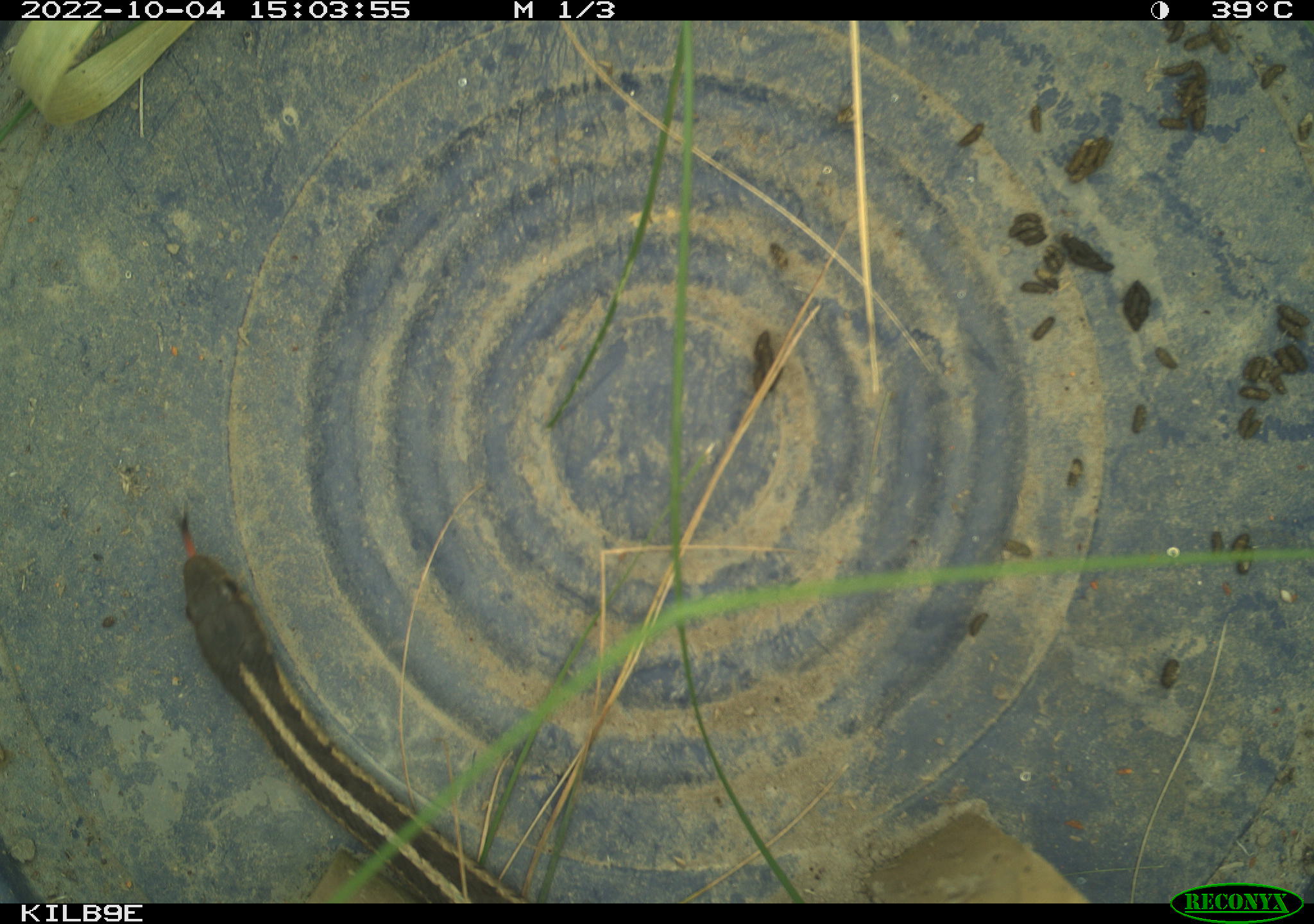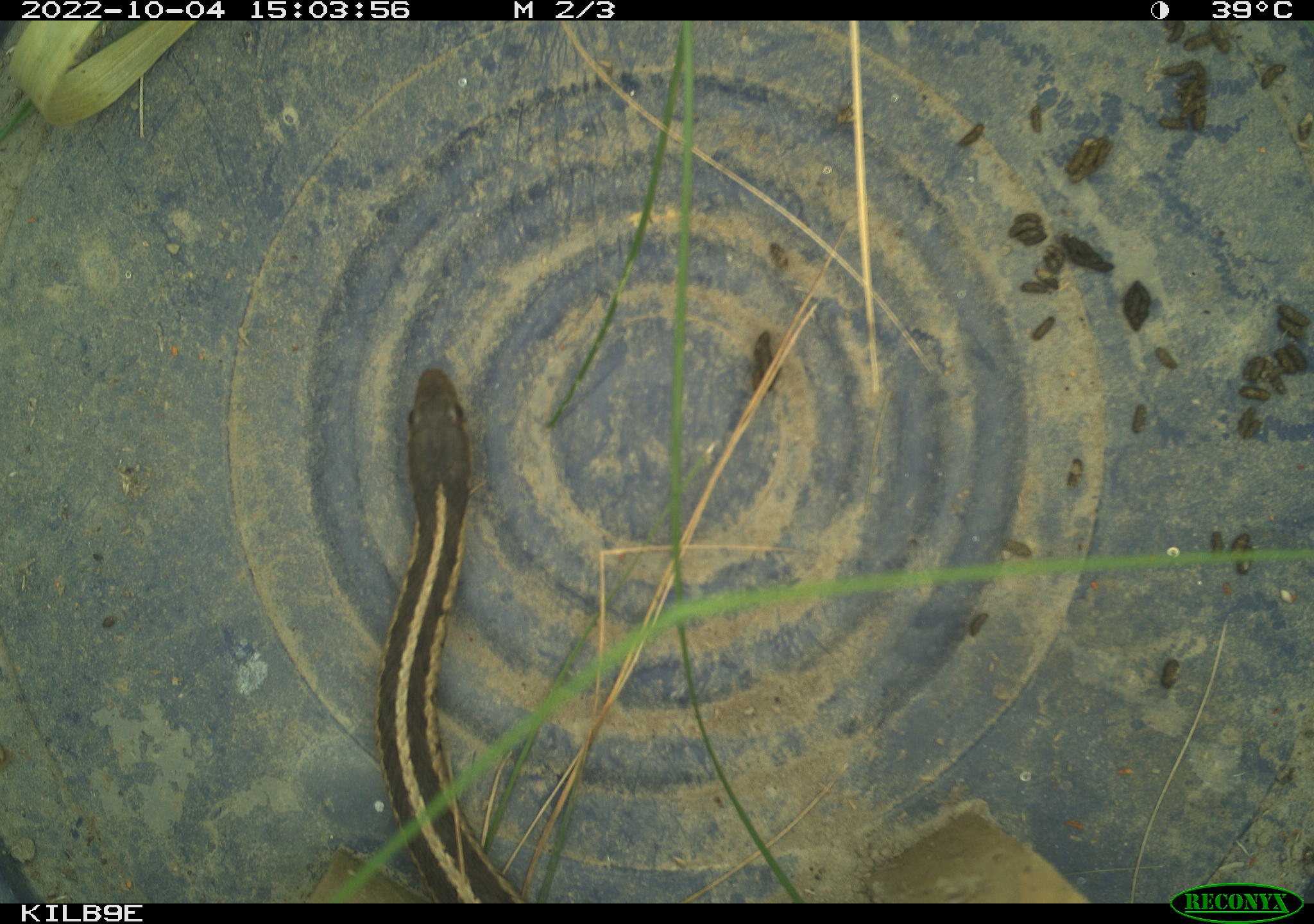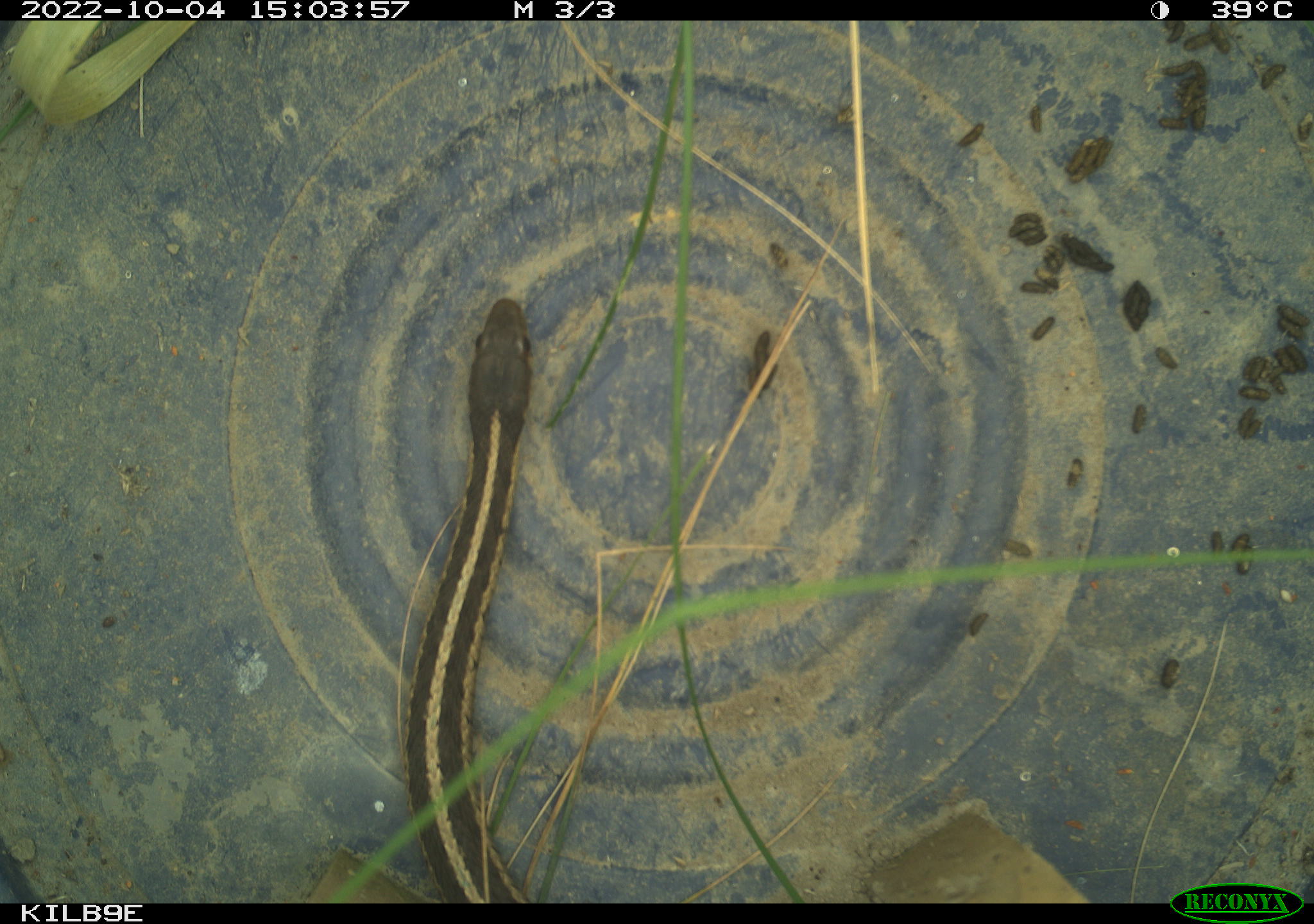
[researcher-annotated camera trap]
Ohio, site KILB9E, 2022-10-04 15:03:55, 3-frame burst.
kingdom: Animalia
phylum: Chordata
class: Reptilia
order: Squamata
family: Colubridae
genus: Thamnophis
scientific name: Thamnophis sirtalis sirtalis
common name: eastern gartersnake